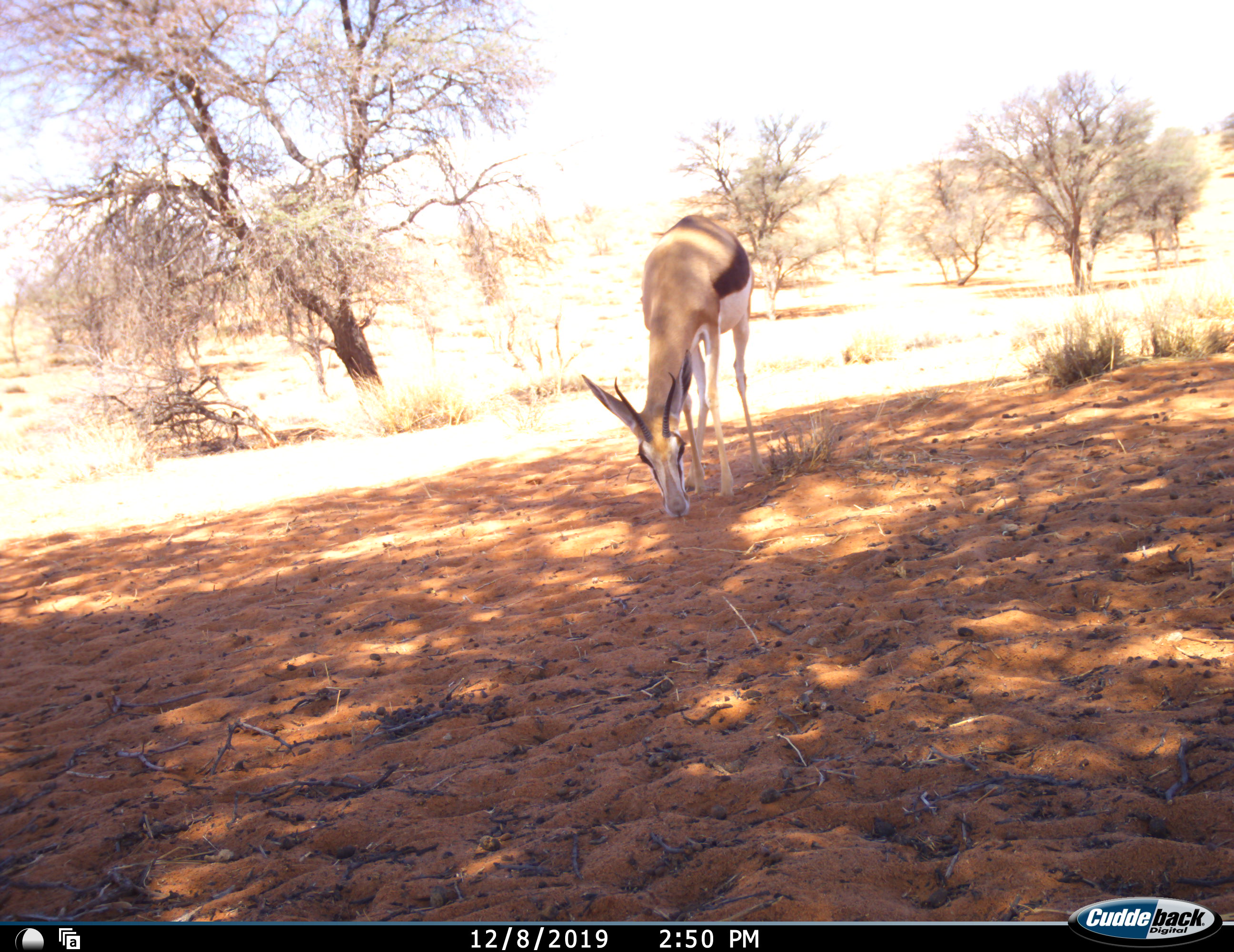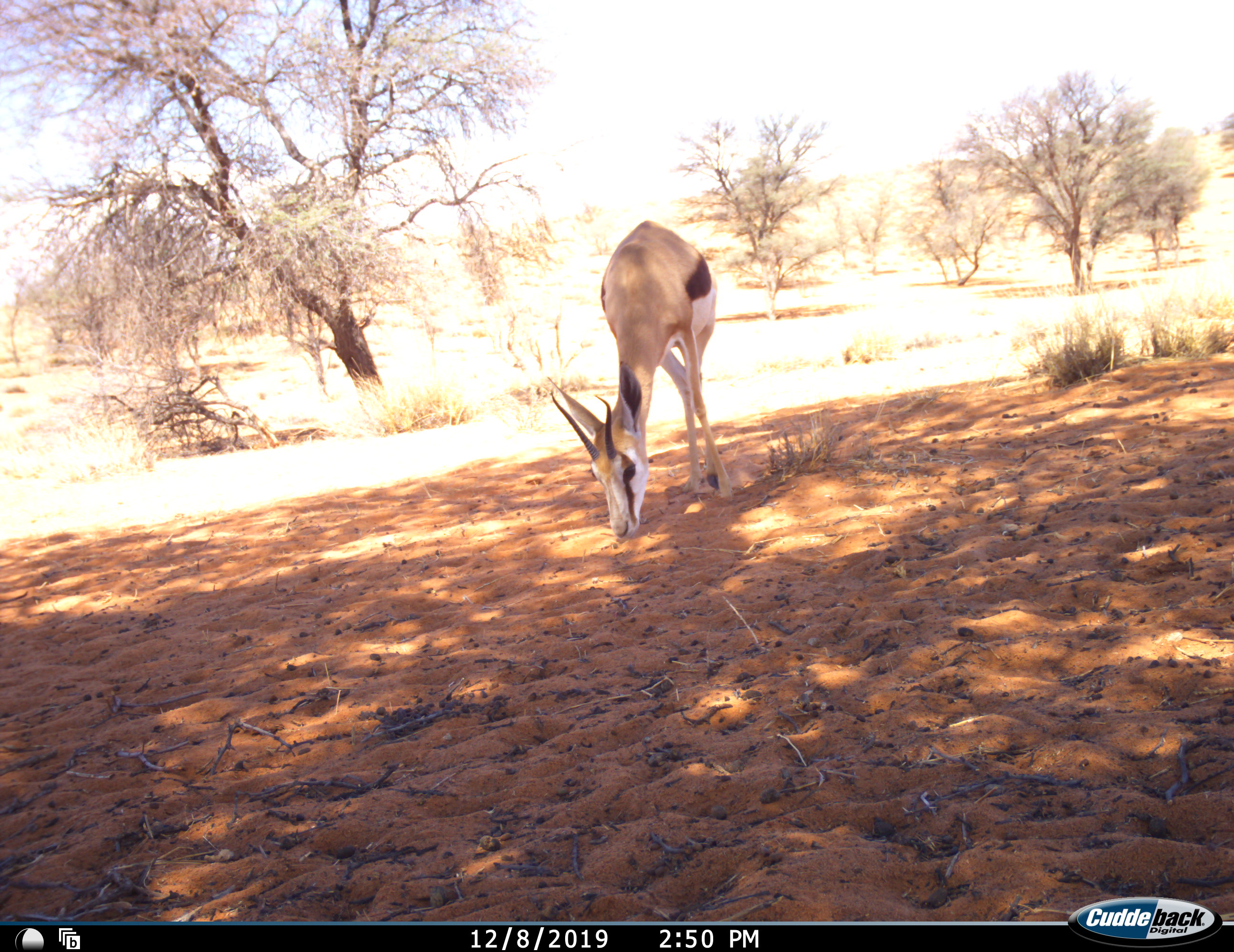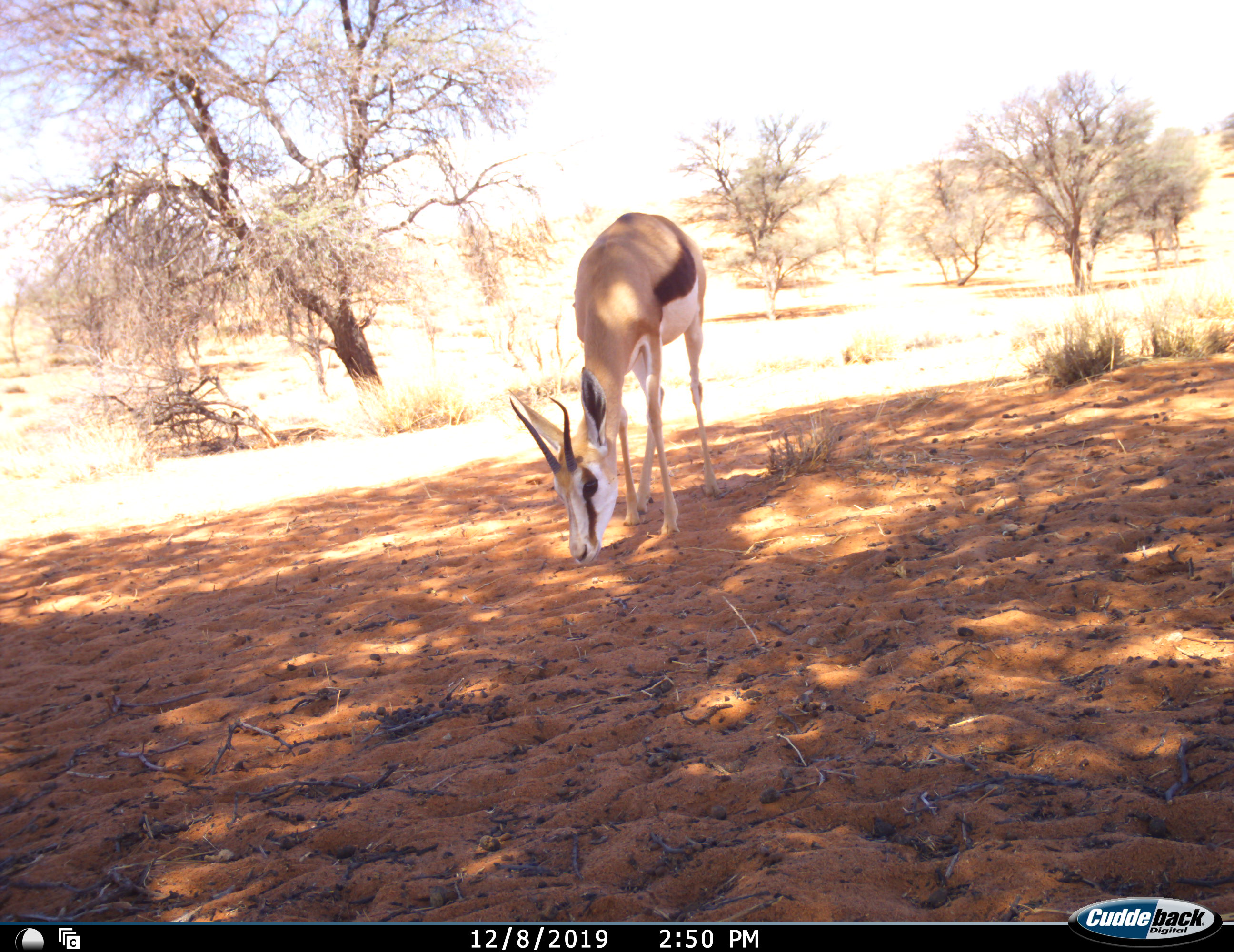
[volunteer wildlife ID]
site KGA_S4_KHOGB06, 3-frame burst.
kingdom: Animalia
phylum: Chordata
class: Mammalia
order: Artiodactyla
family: Bovidae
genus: Antidorcas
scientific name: Antidorcas marsupialis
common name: springbok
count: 1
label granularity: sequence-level